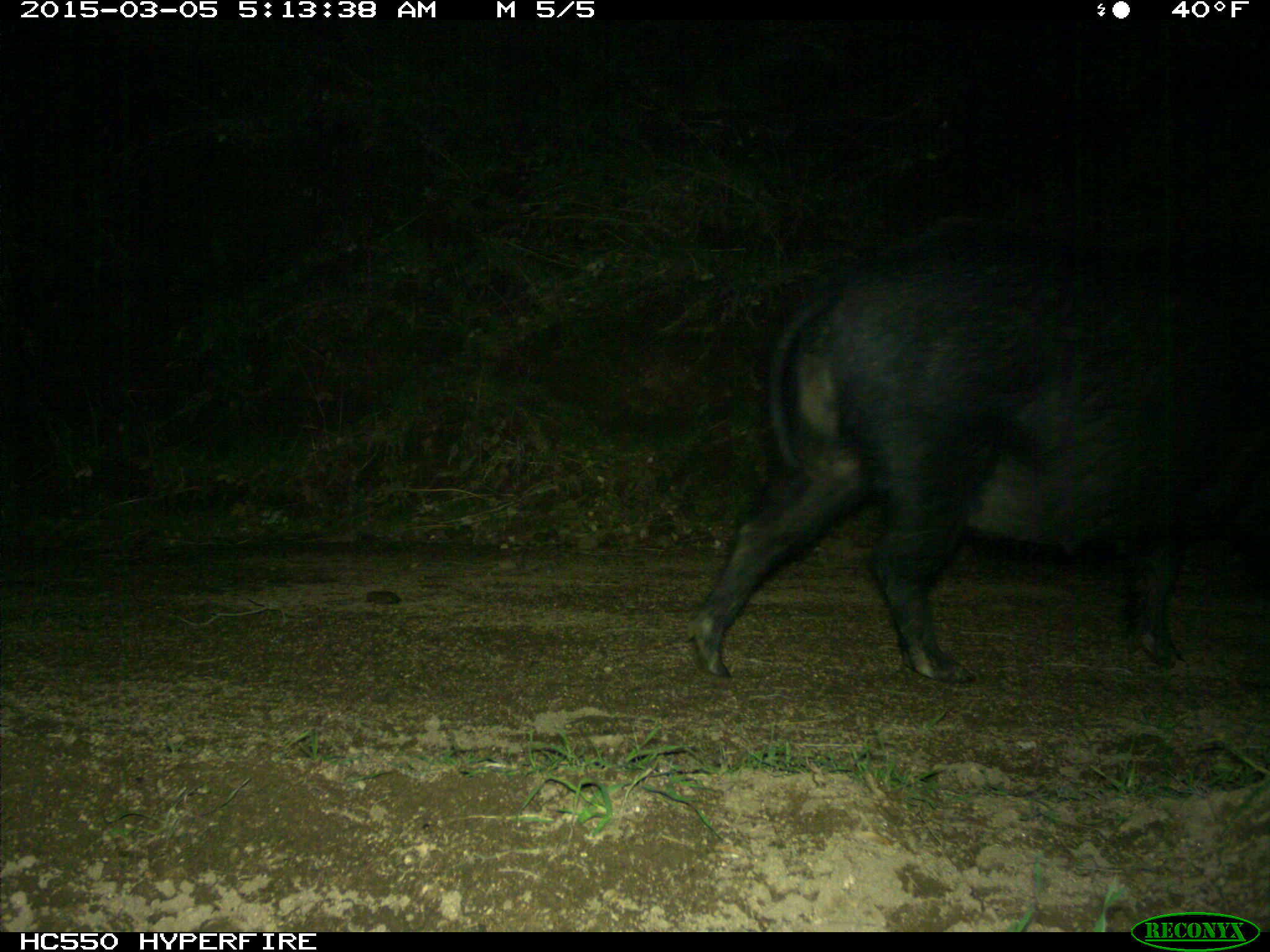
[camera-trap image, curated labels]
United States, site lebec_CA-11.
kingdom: Animalia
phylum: Chordata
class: Mammalia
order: Artiodactyla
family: Suidae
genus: Sus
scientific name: Sus scrofa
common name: wild boar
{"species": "Sus scrofa (wild boar)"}